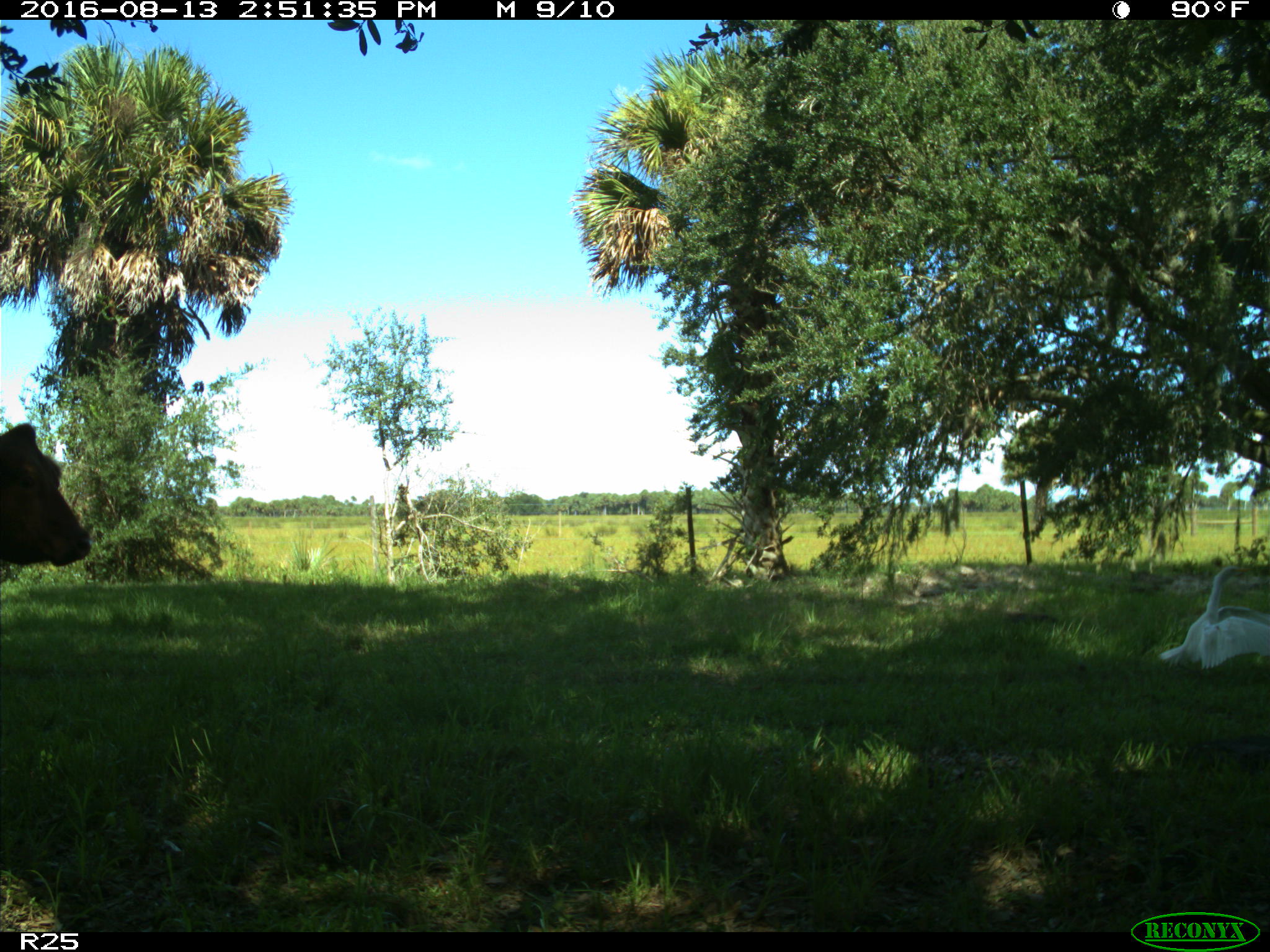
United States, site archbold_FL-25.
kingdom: Animalia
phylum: Chordata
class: Mammalia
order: Artiodactyla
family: Bovidae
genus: Bos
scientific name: Bos taurus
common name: domestic cow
Bos taurus (domestic cow).